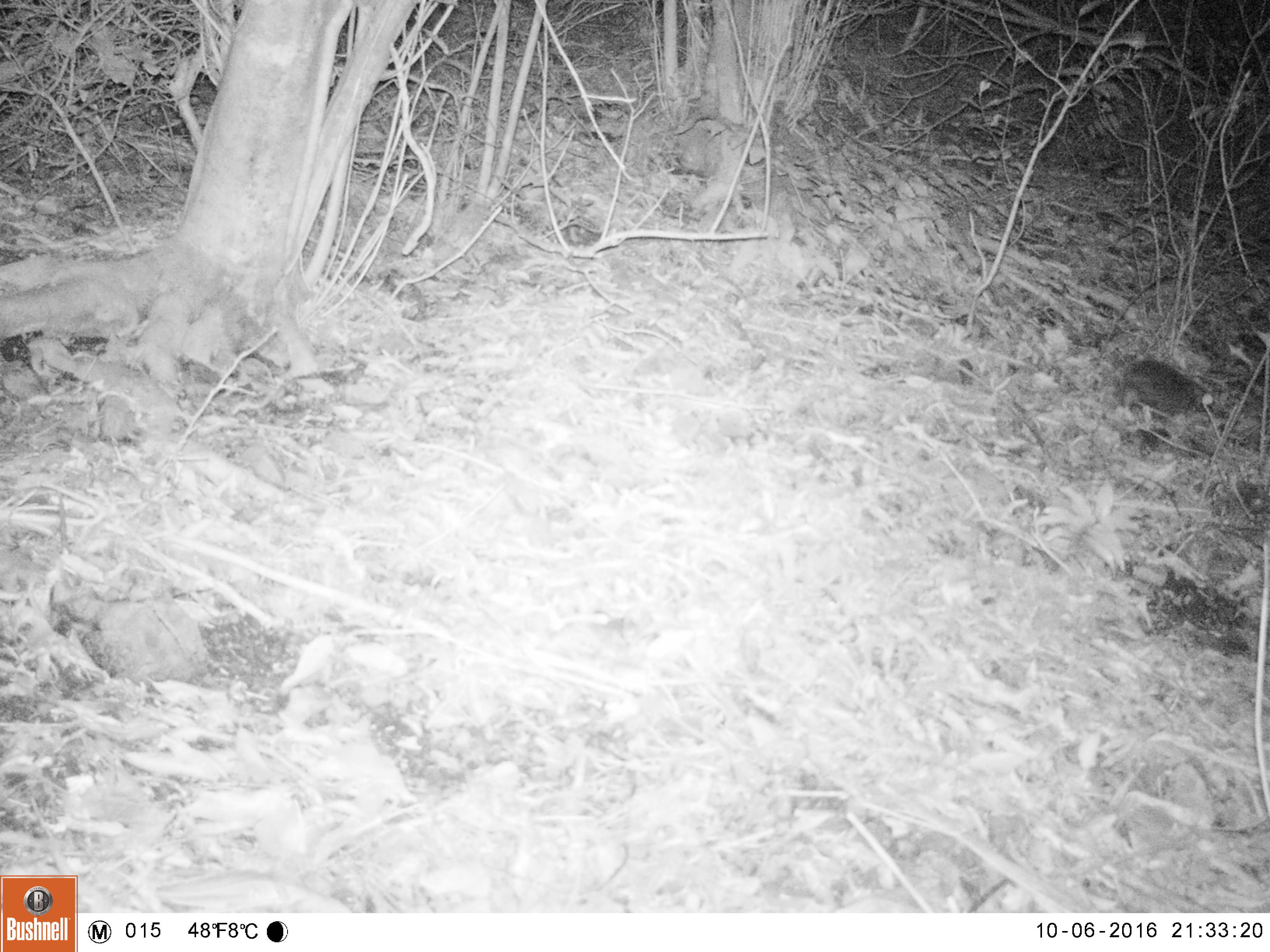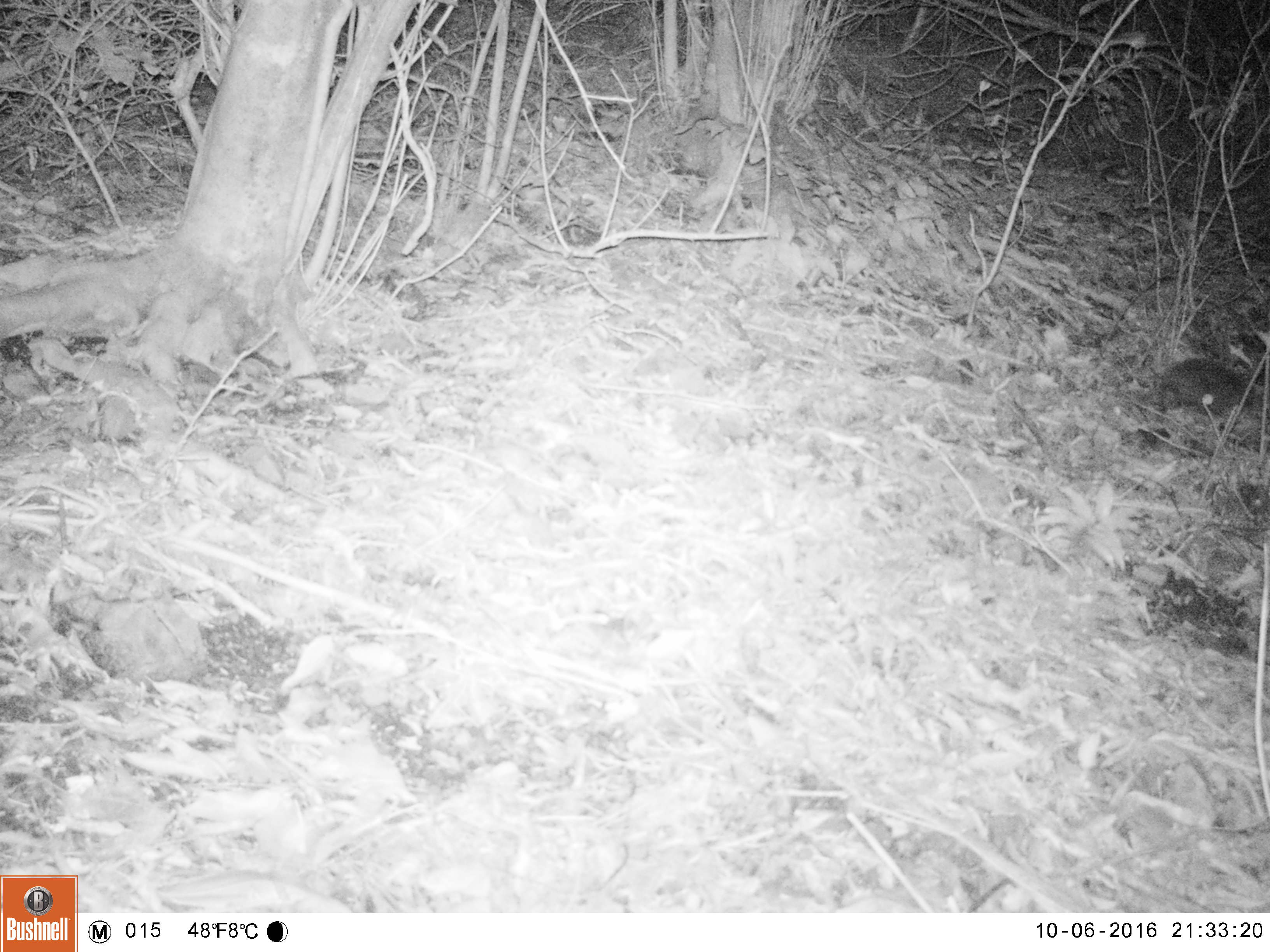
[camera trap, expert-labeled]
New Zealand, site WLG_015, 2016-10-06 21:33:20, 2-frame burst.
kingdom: Animalia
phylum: Chordata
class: Mammalia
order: Eulipotyphla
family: Erinaceidae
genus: Erinaceus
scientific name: Erinaceus europaeus europaeus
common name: european hedgehog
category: hedgehog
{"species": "hedgehog (european hedgehog) (Erinaceus europaeus europaeus)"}